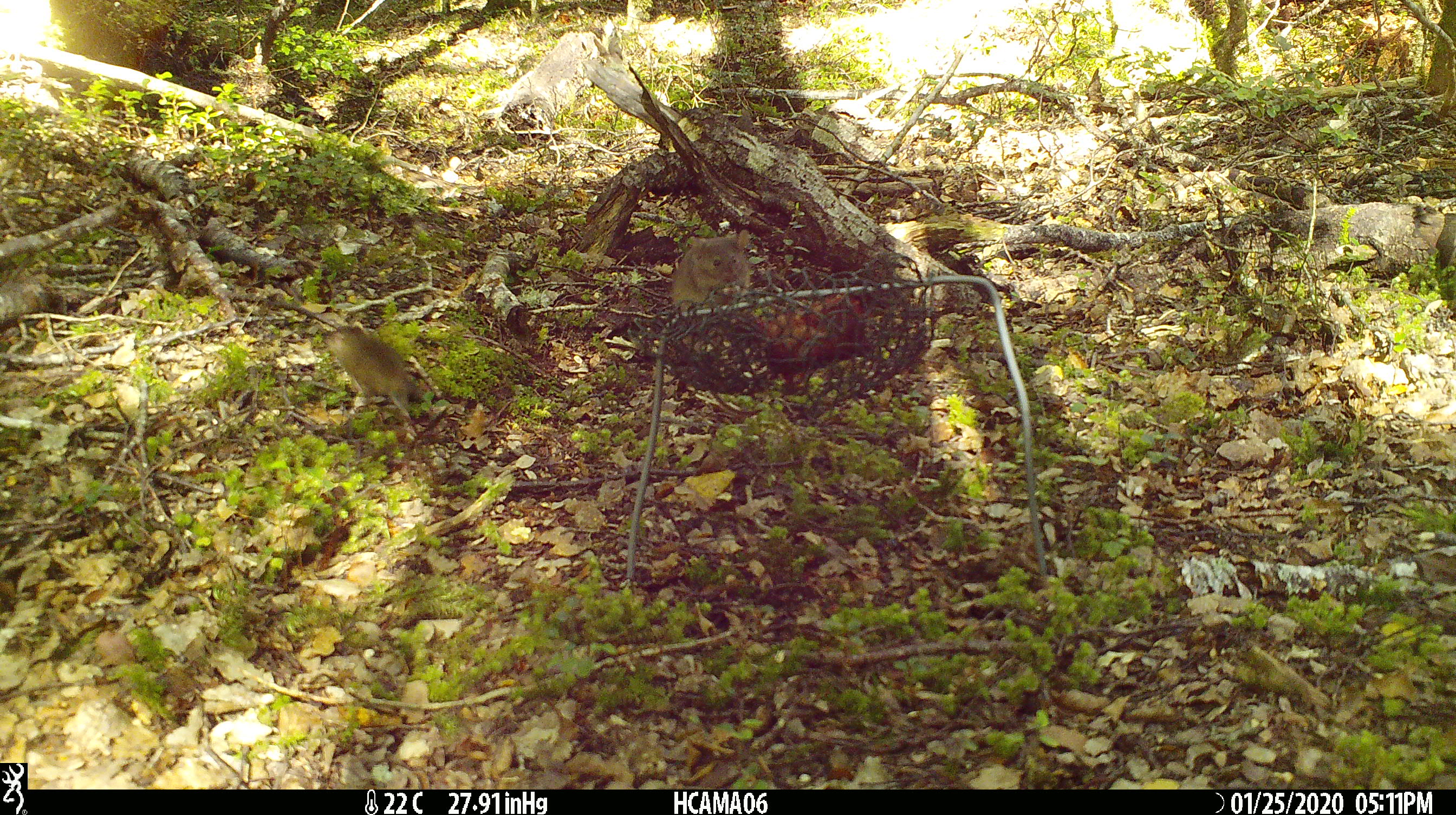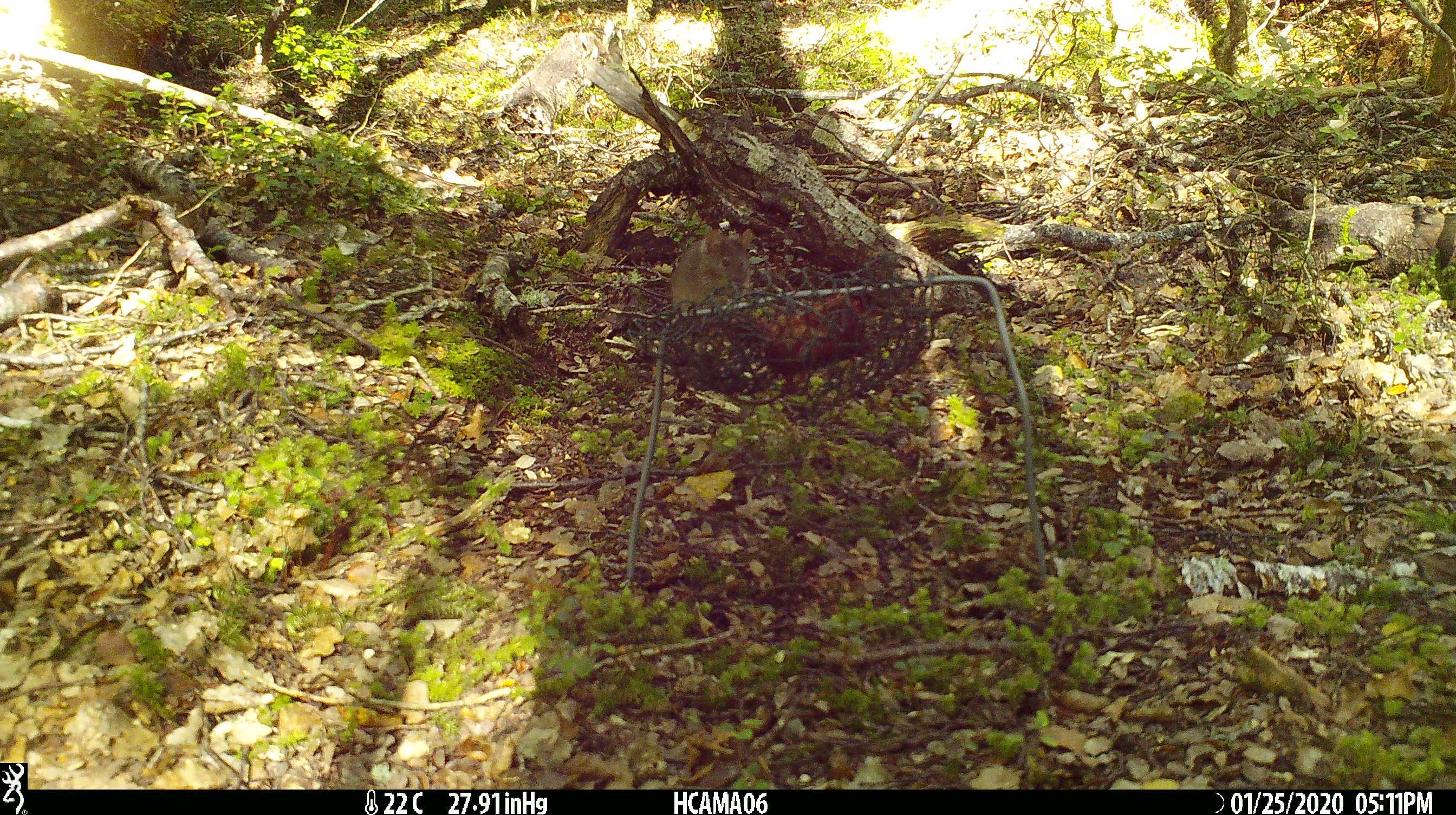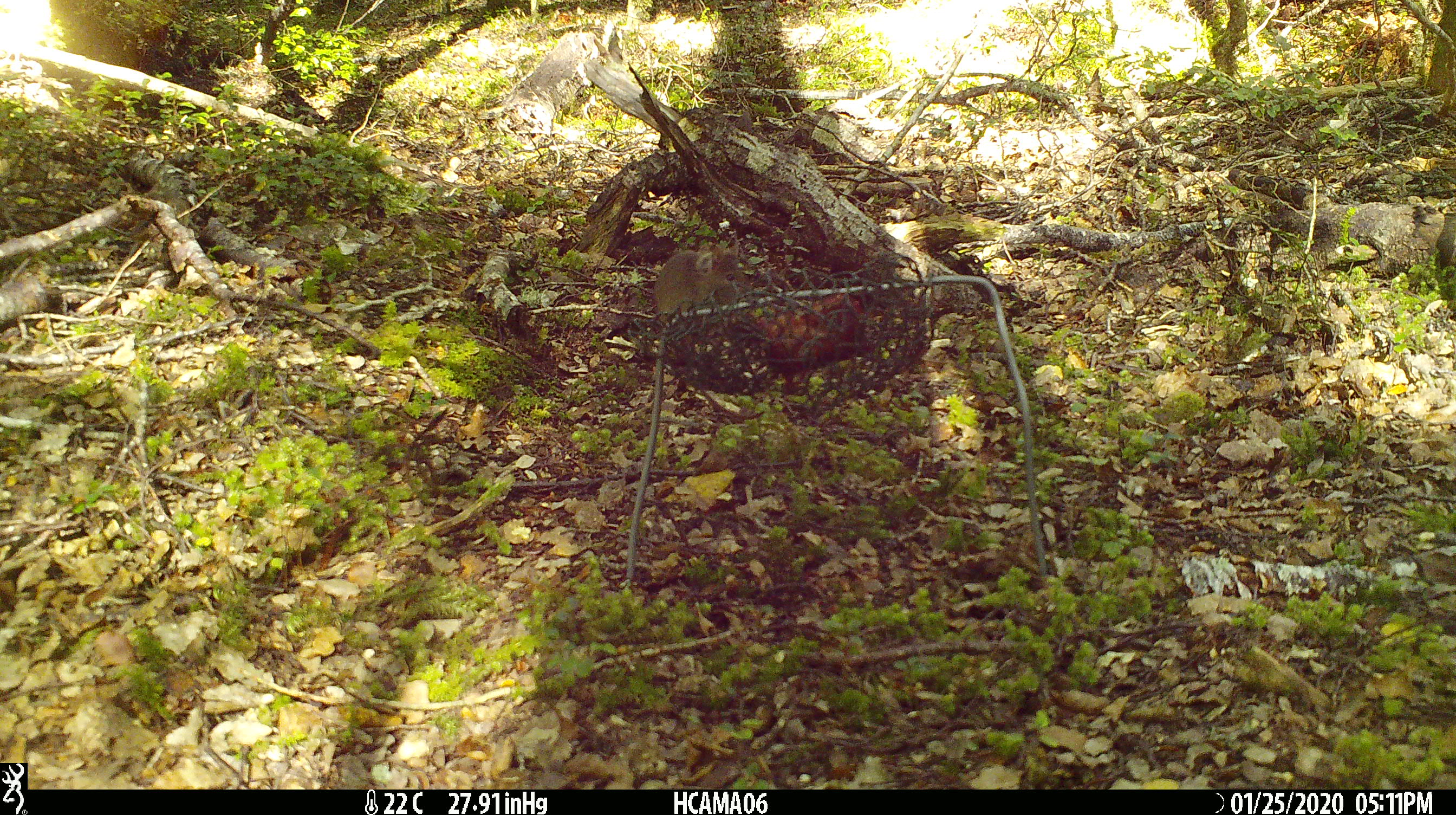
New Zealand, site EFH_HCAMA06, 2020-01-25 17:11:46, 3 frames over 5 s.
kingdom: Animalia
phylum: Chordata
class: Mammalia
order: Rodentia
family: Muridae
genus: Mus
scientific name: Mus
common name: mouse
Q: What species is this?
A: Mouse (Mus).